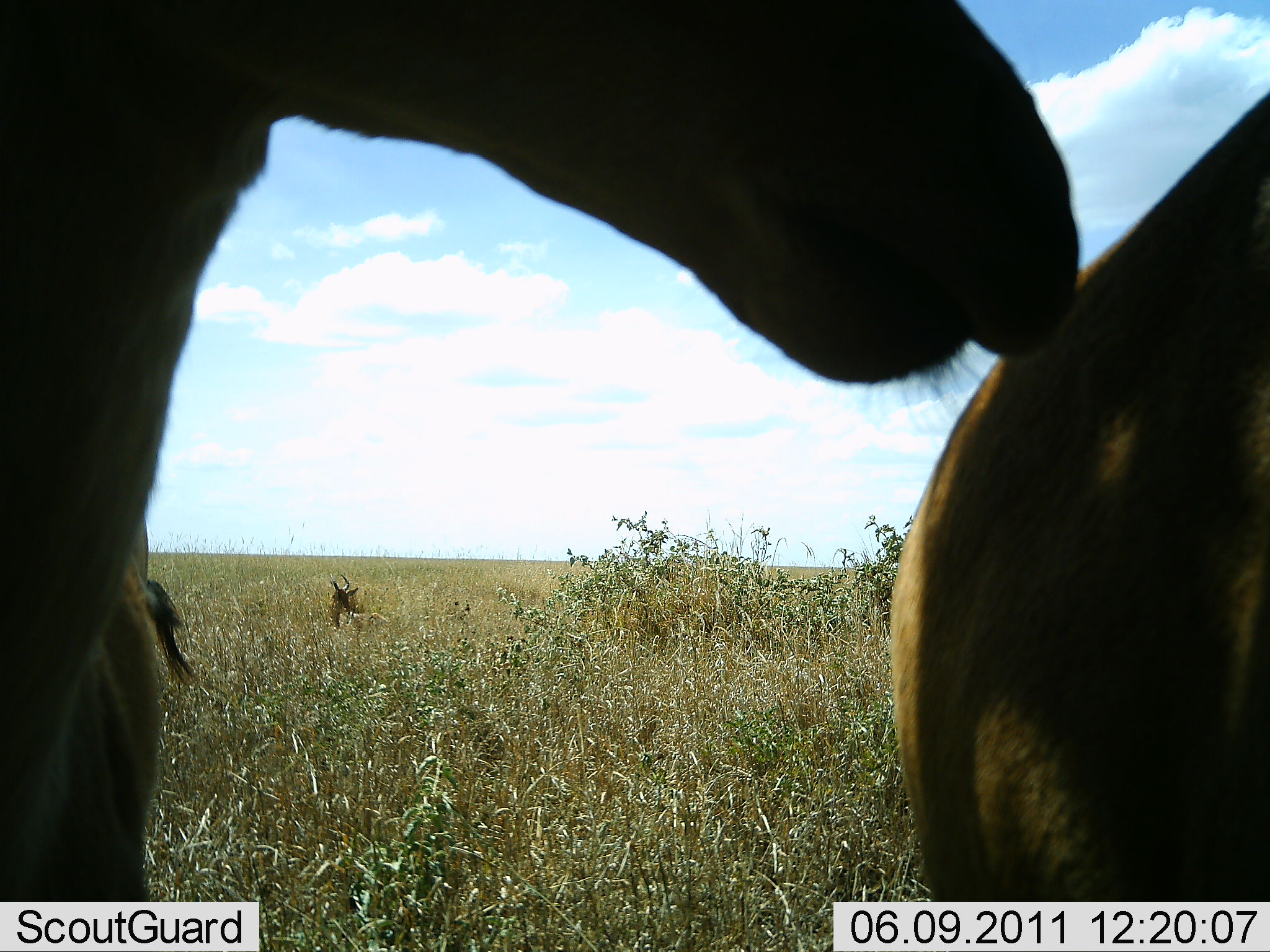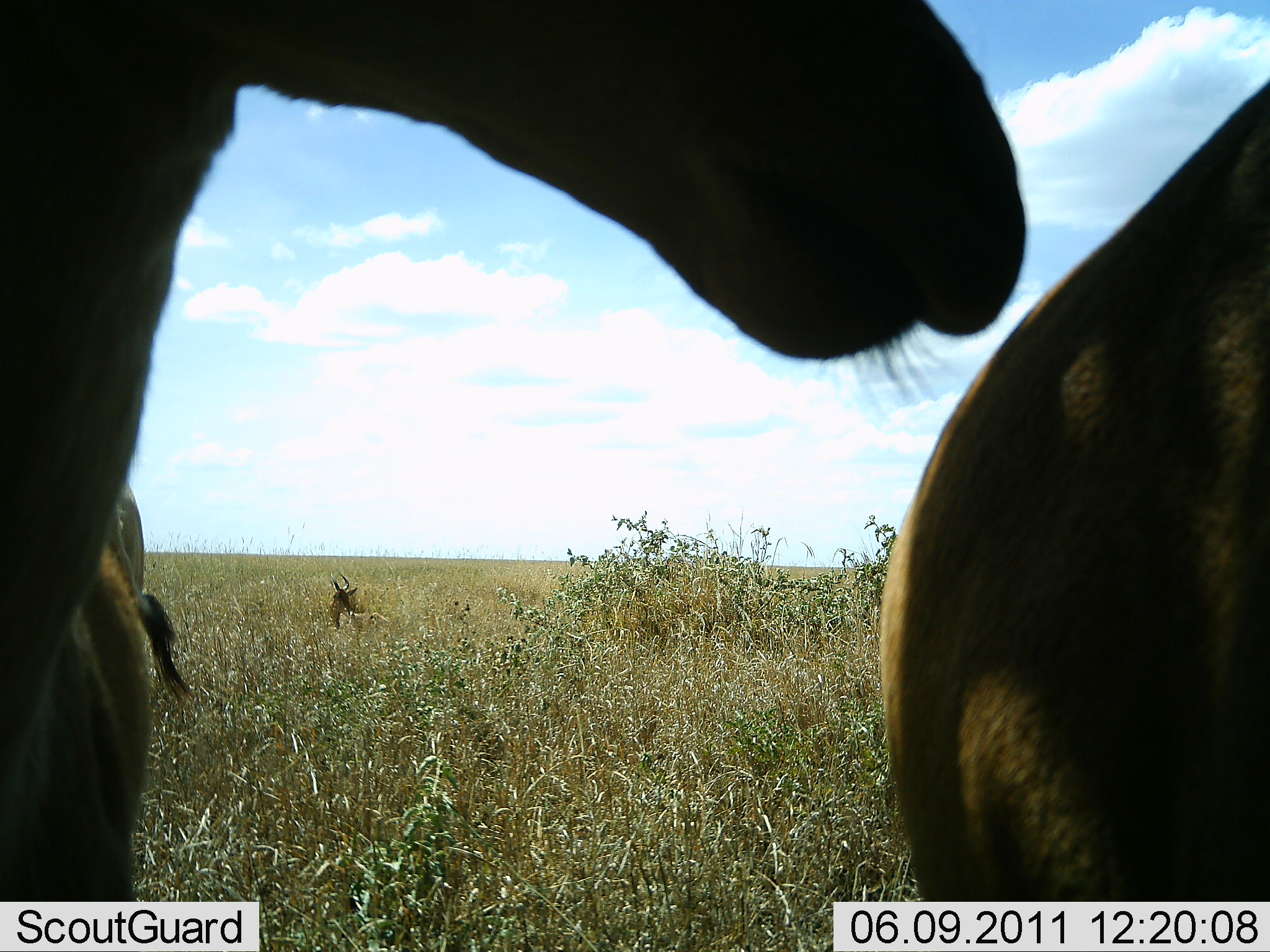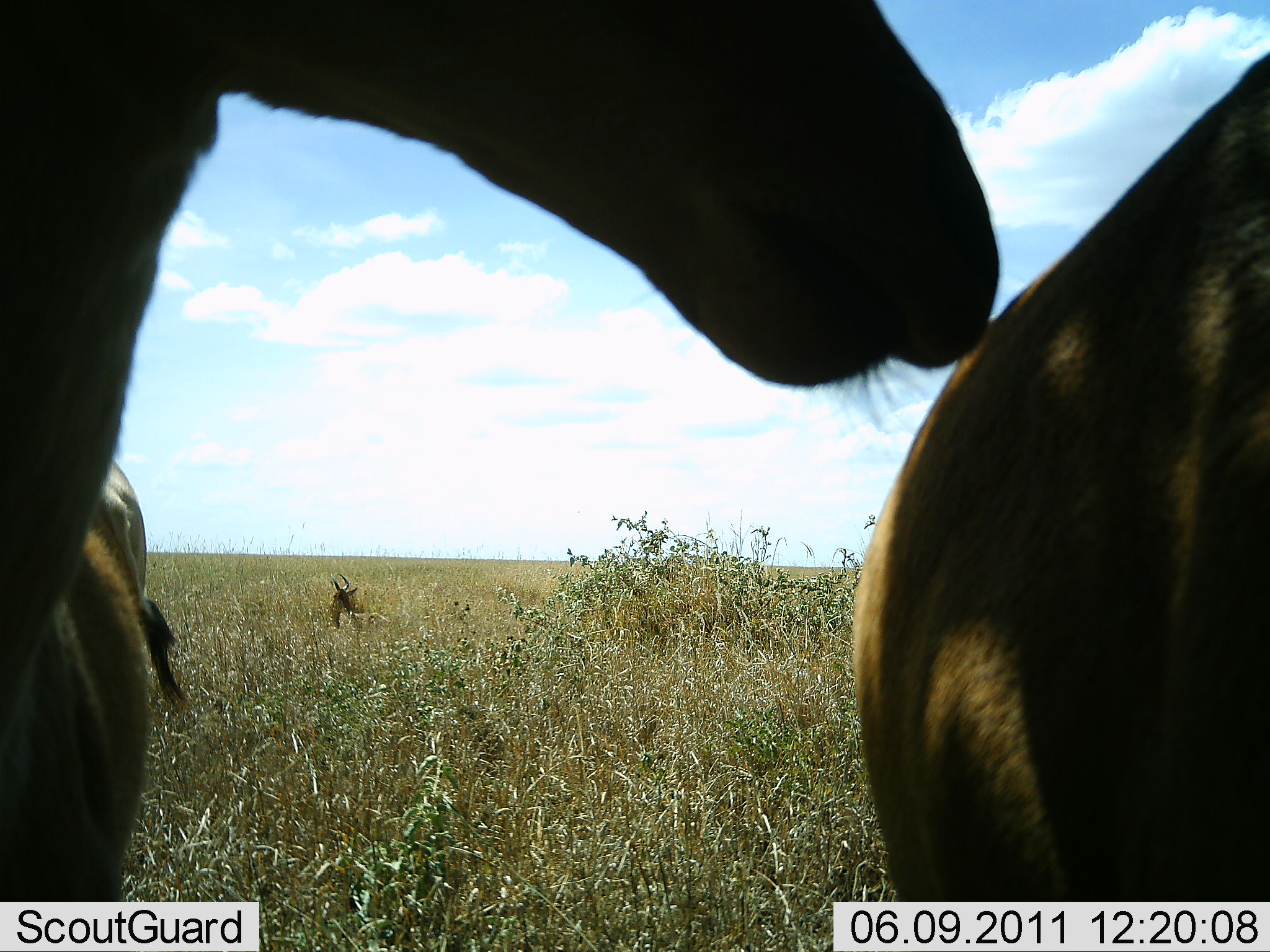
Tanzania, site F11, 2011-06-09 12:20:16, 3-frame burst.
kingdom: Animalia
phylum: Chordata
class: Mammalia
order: Artiodactyla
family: Bovidae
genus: Alcelaphus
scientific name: Alcelaphus buselaphus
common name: hartebeest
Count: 3.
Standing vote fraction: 80%.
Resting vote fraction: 20%.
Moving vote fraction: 10%.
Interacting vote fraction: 40%.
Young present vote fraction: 0%.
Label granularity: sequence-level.